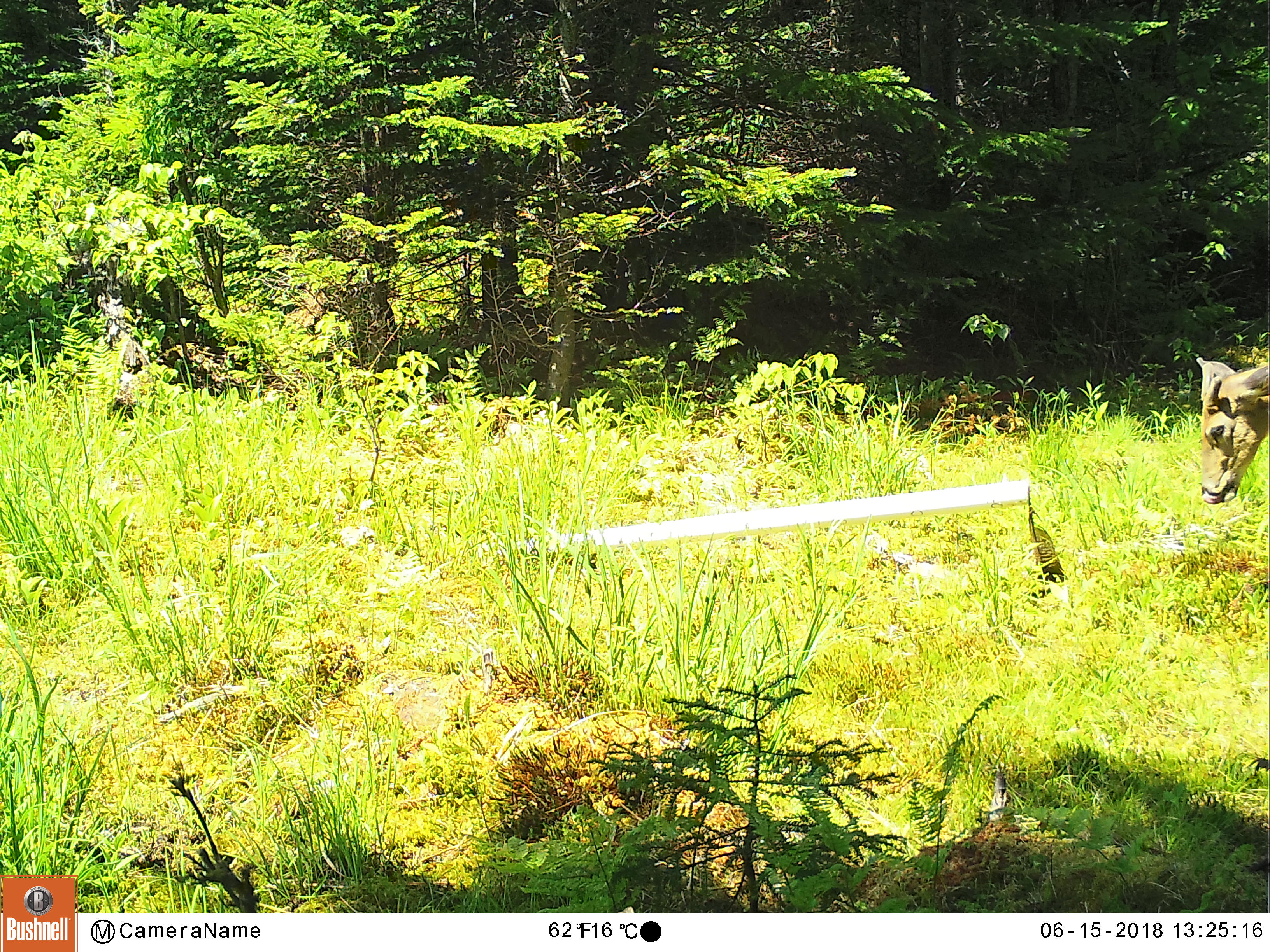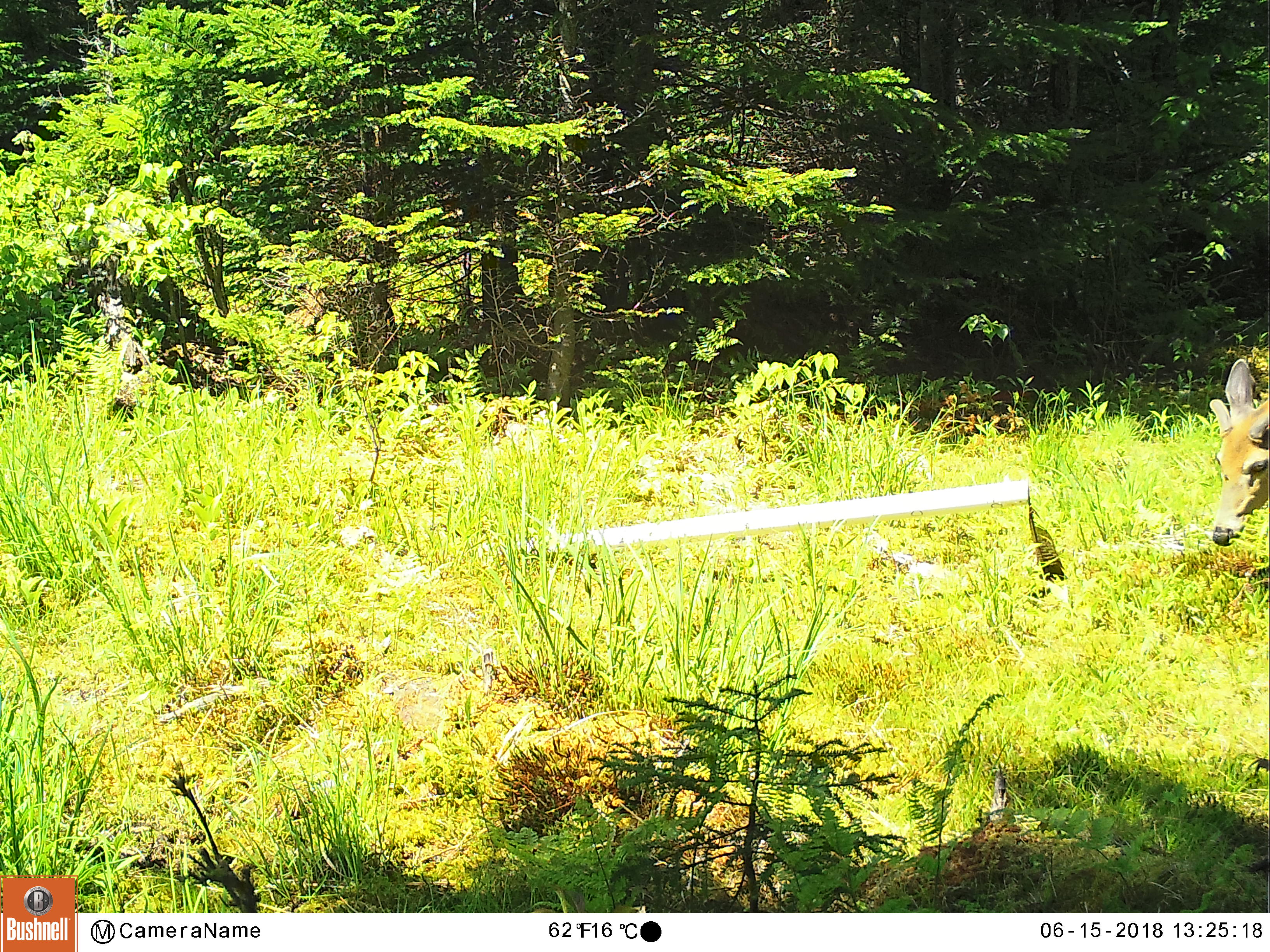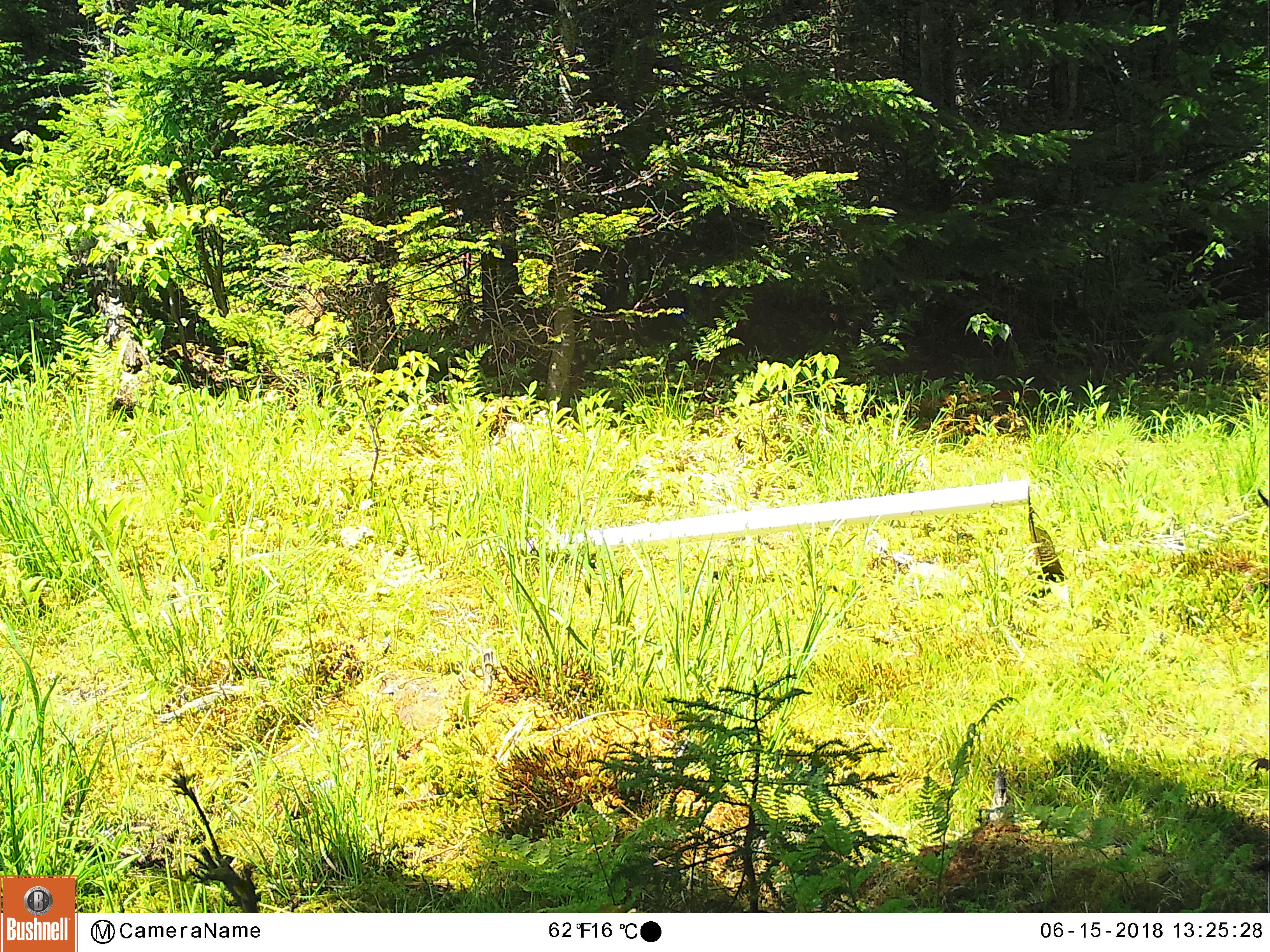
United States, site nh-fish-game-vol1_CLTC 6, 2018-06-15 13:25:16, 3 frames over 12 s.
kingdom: Animalia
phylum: Chordata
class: Mammalia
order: Artiodactyla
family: Cervidae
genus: Odocoileus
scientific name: Odocoileus virginianus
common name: white-tailed deer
White-tailed deer (Odocoileus virginianus).